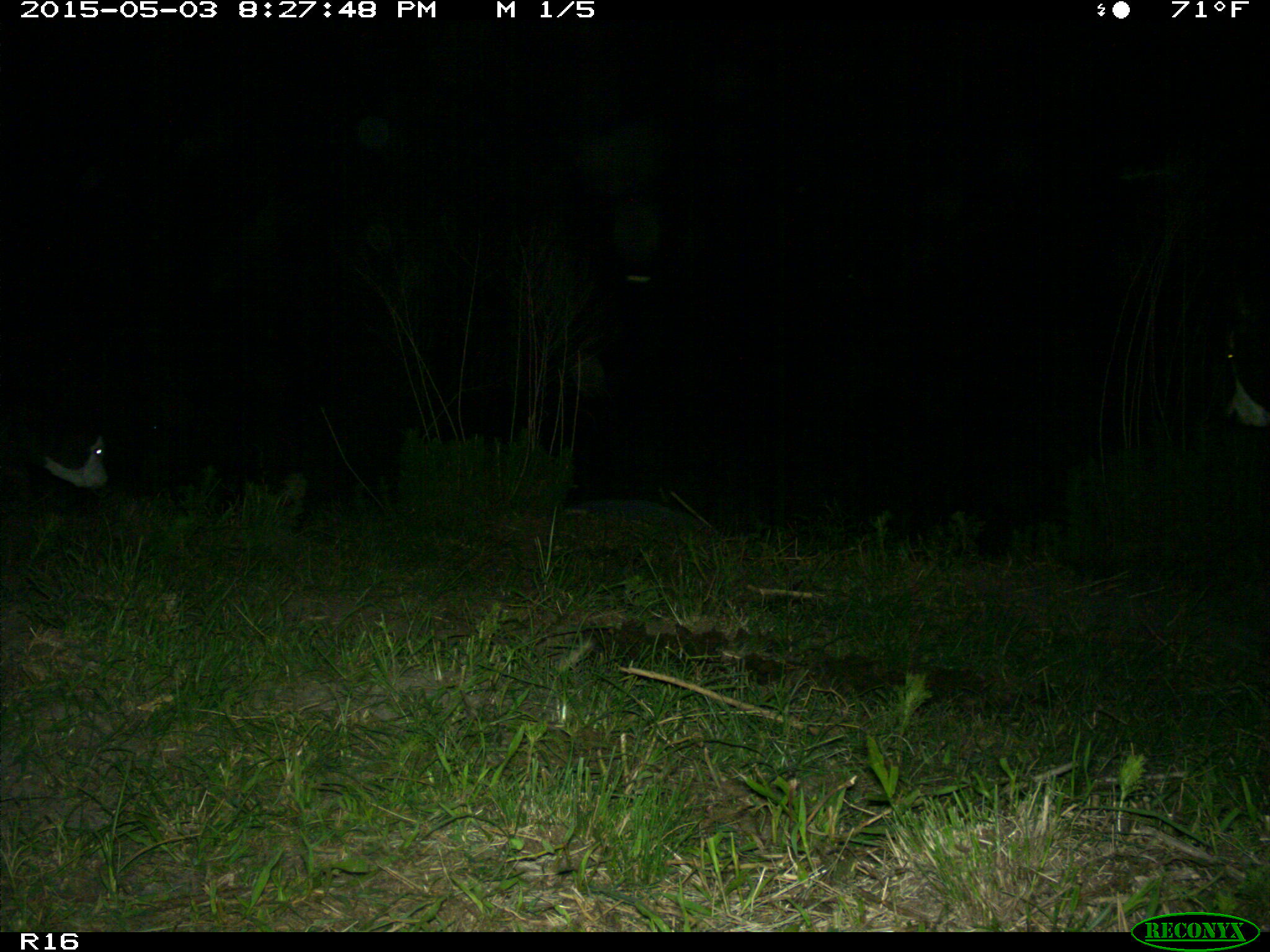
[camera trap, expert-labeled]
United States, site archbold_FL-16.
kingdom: Animalia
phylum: Chordata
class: Mammalia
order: Artiodactyla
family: Bovidae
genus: Bos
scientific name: Bos taurus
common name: domestic cow